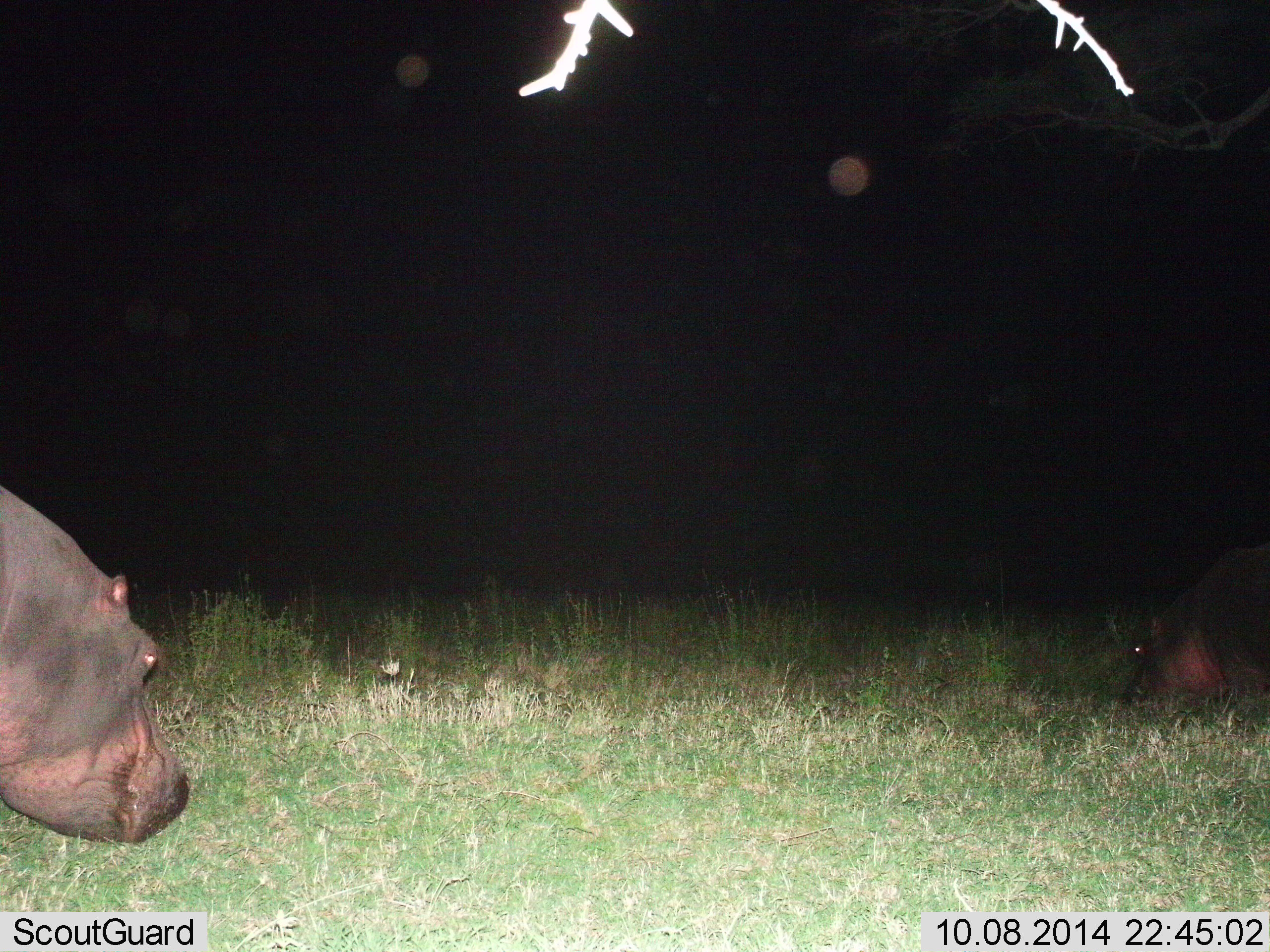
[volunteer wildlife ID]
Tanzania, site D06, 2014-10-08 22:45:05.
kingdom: Animalia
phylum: Chordata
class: Mammalia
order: Artiodactyla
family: Hippopotamidae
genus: Hippopotamus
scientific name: Hippopotamus amphibius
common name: hippopotamus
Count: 2.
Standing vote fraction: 20%.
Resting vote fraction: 0%.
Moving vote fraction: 30%.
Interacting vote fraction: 0%.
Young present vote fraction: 0%.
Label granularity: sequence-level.